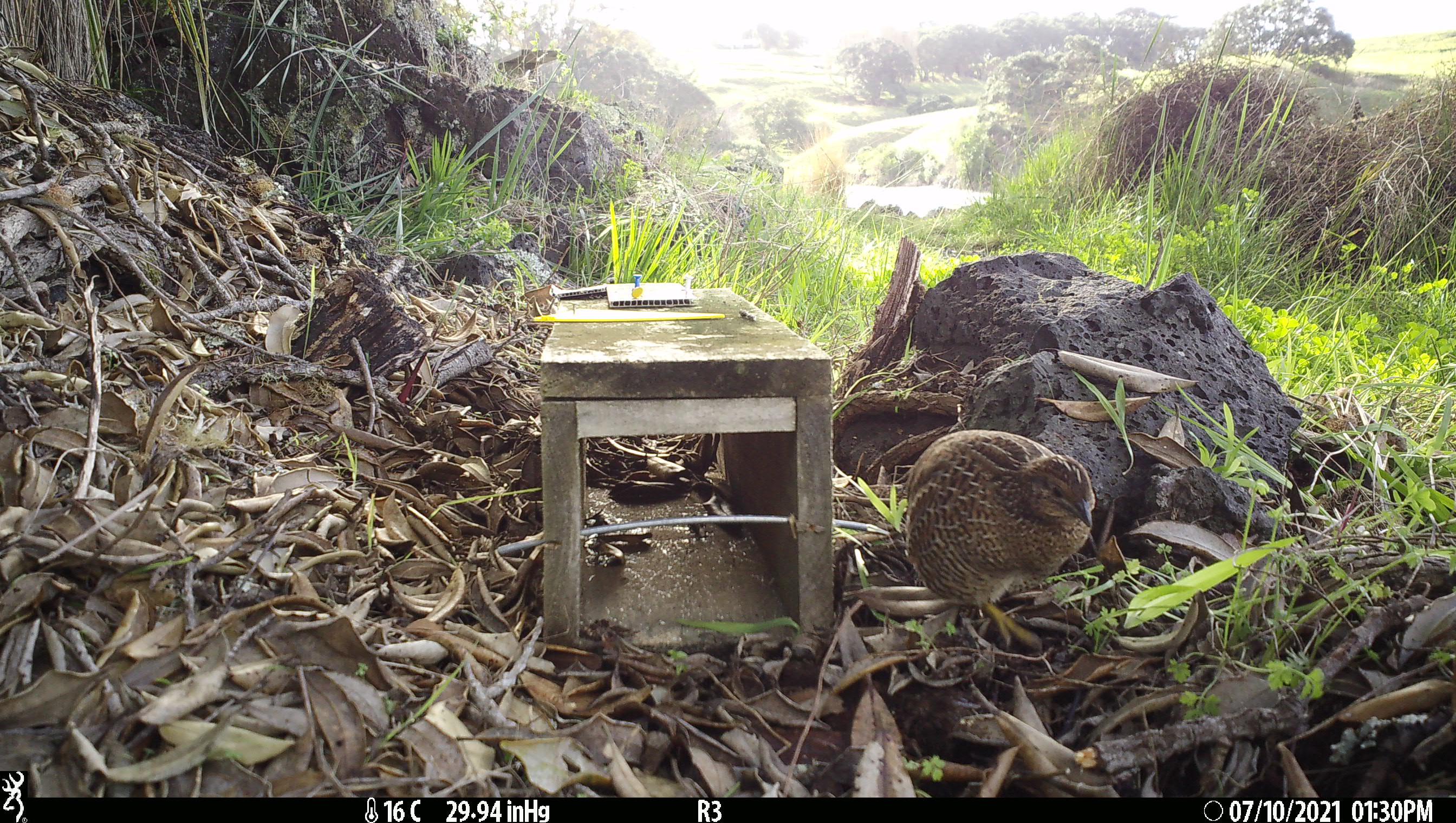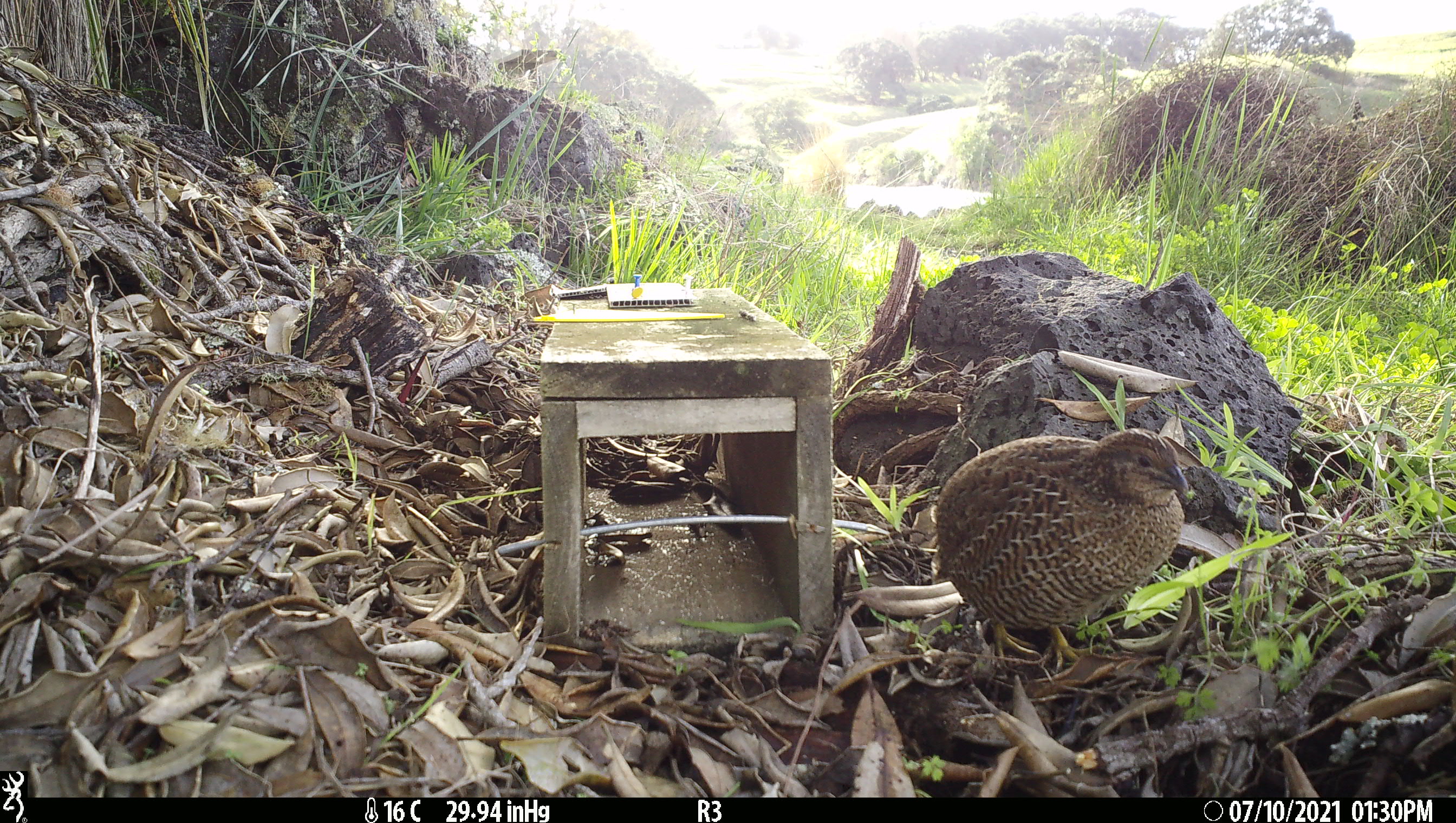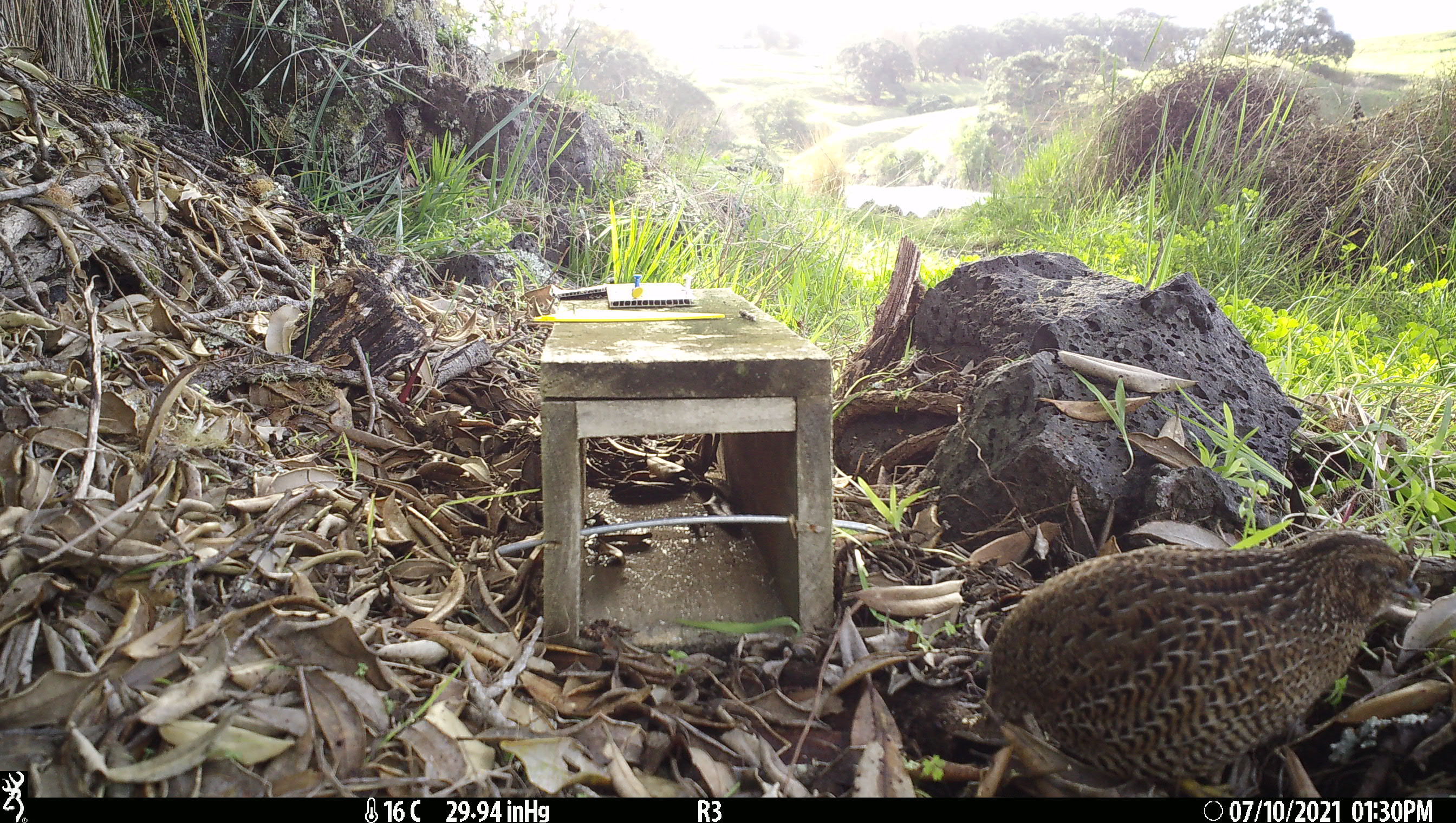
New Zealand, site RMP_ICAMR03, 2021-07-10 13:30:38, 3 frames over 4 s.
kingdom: Animalia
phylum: Chordata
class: Aves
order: Galliformes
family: Phasianidae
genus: Synoicus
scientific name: Synoicus ypsilophorus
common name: brown quail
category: quail brown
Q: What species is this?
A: Quail brown (brown quail) (Synoicus ypsilophorus).